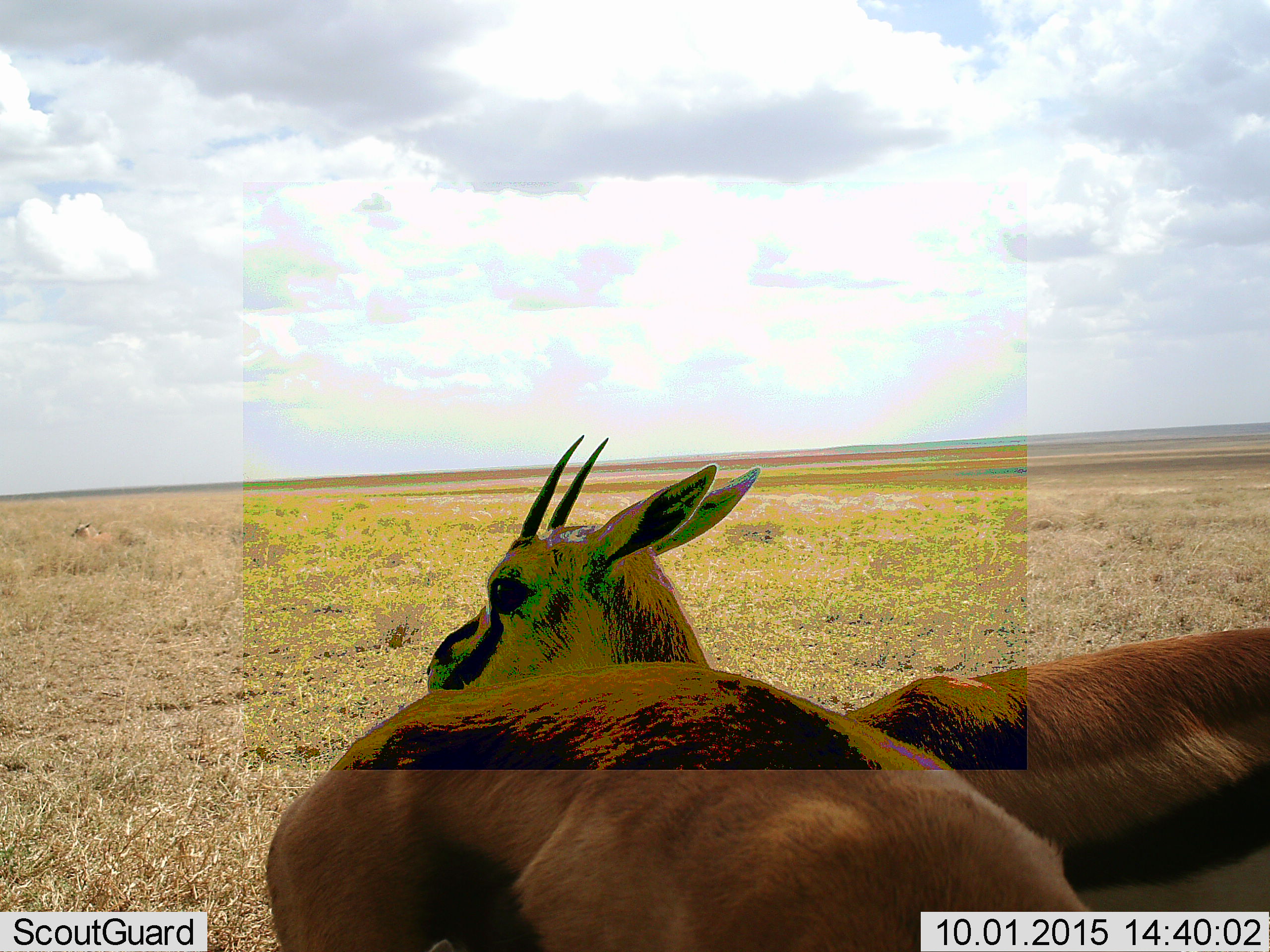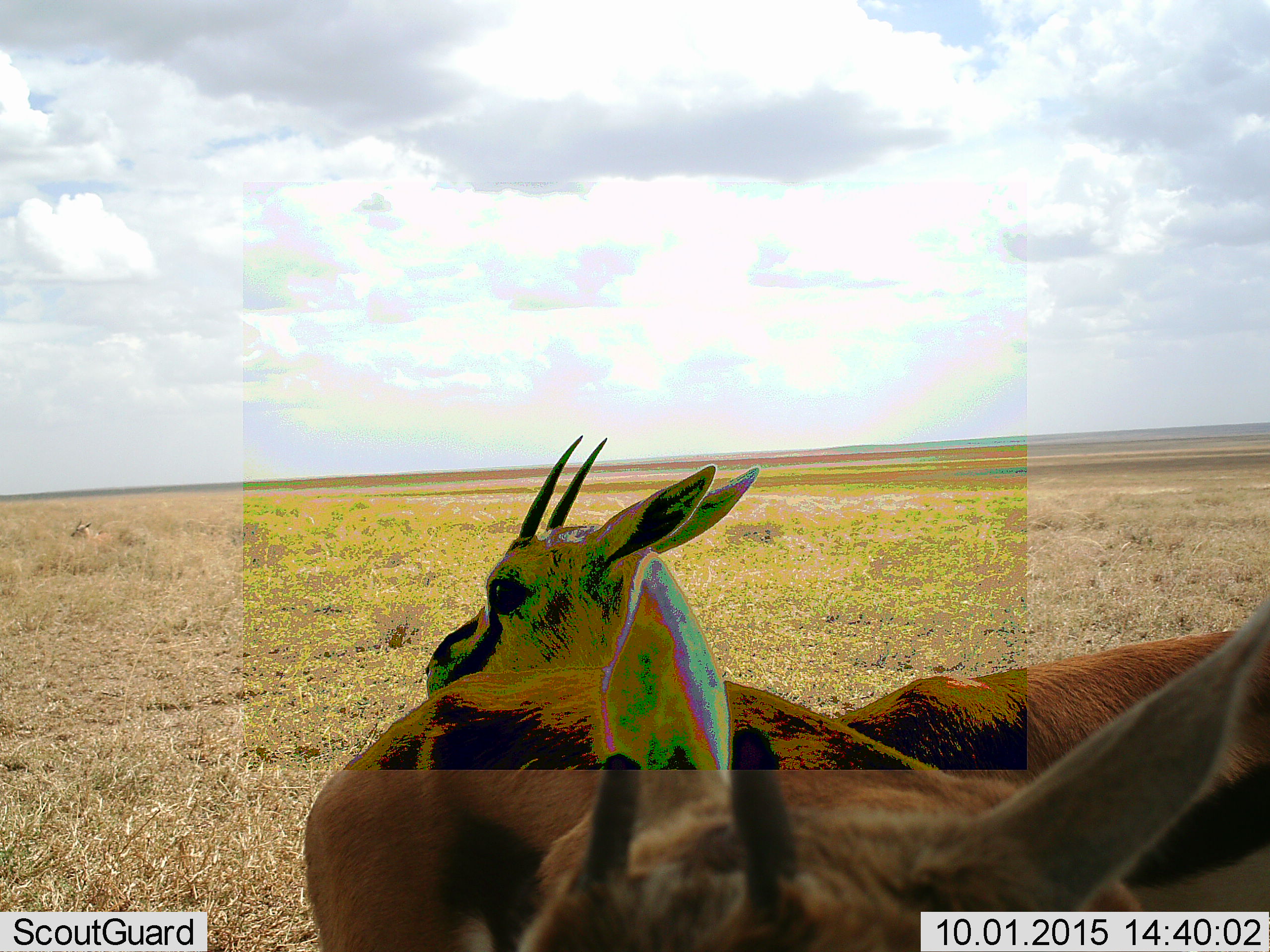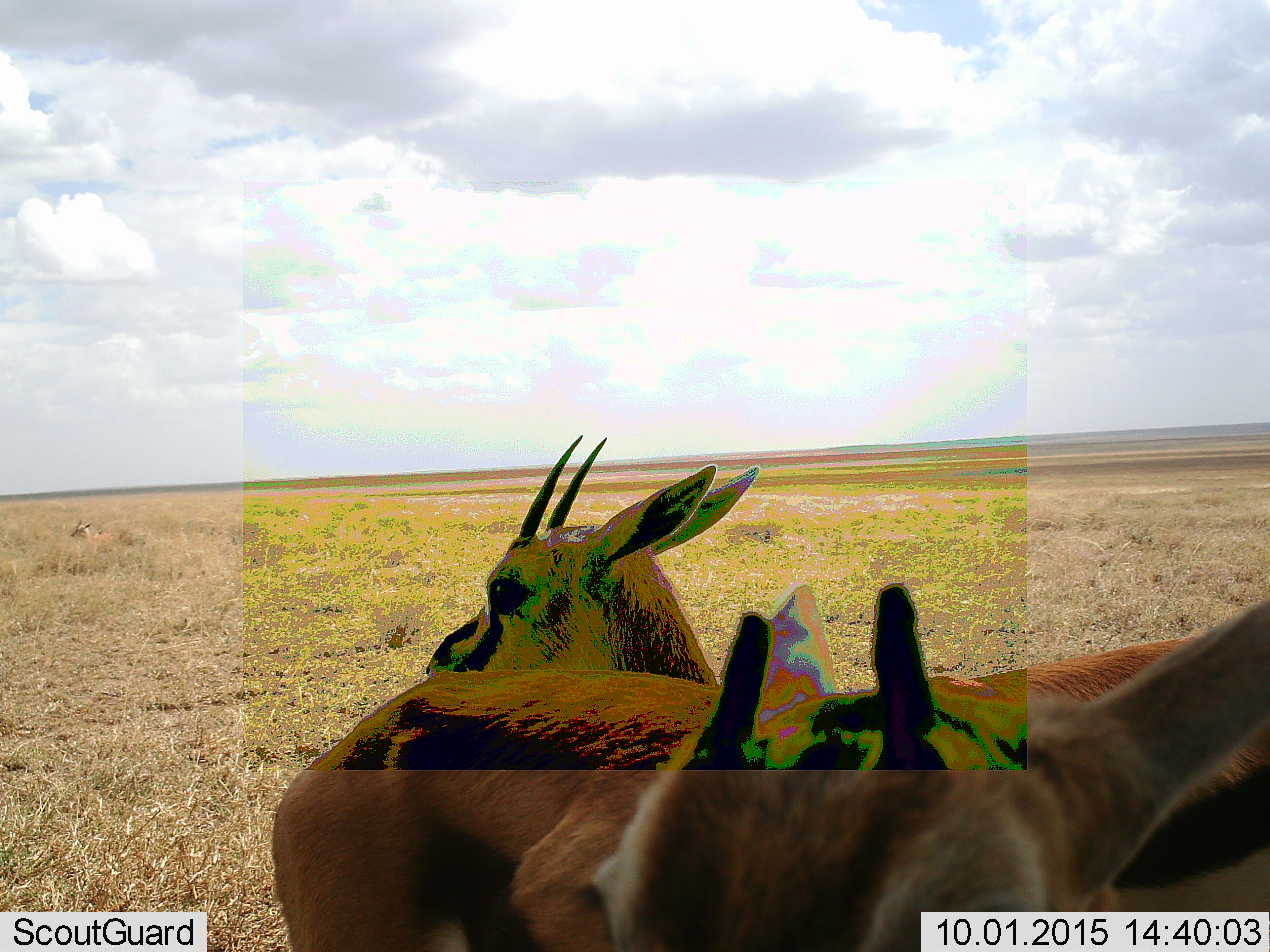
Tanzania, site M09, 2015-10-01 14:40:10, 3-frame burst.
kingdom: Animalia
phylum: Chordata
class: Mammalia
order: Artiodactyla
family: Bovidae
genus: Eudorcas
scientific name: Eudorcas thomsonii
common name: thomson's gazelle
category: gazellethomsons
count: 3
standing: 100%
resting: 25%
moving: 38%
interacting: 25%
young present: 12%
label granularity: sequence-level